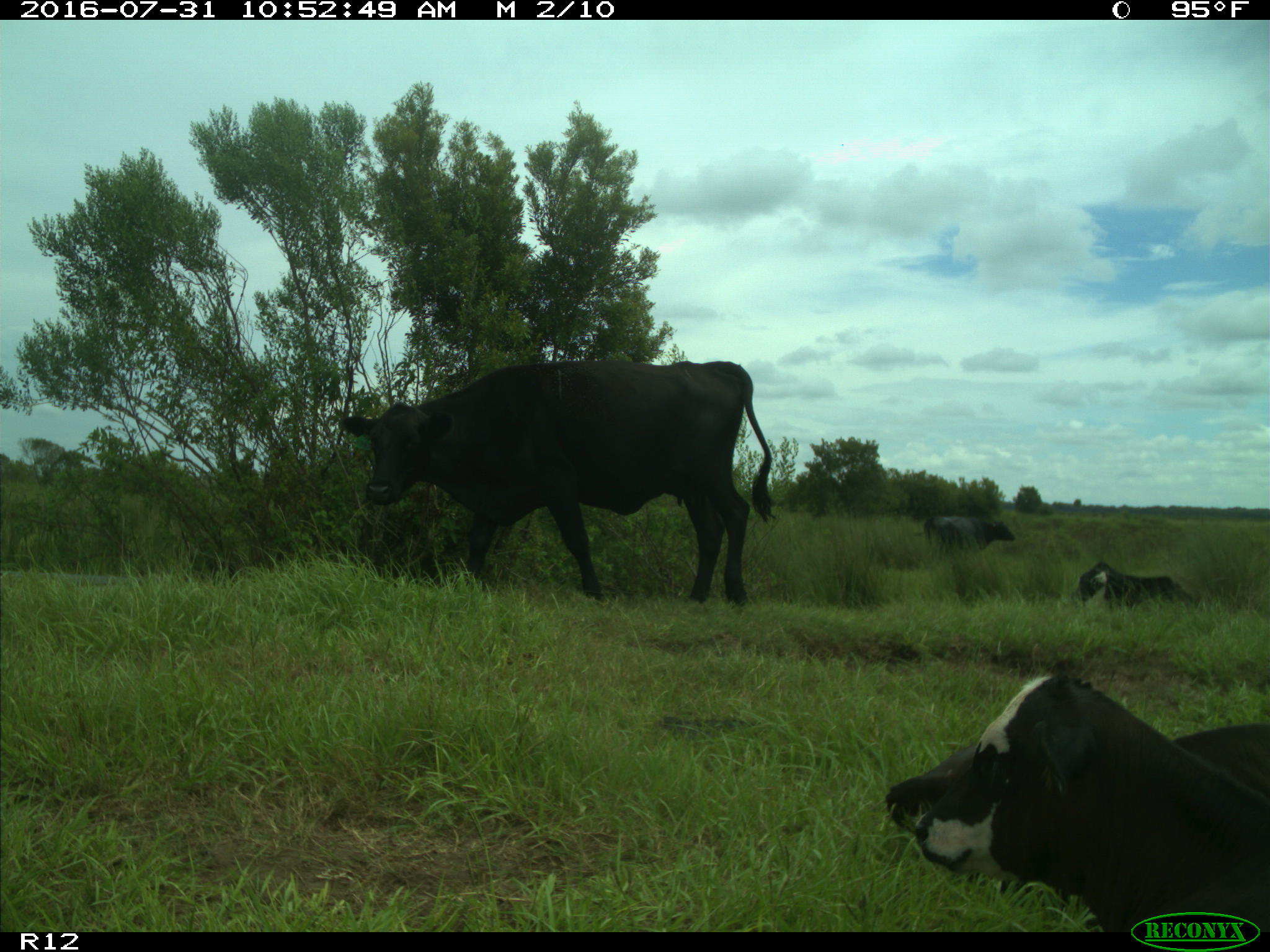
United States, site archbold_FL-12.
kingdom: Animalia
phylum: Chordata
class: Mammalia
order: Artiodactyla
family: Bovidae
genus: Bos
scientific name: Bos taurus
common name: domestic cow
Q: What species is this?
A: Bos taurus (domestic cow).